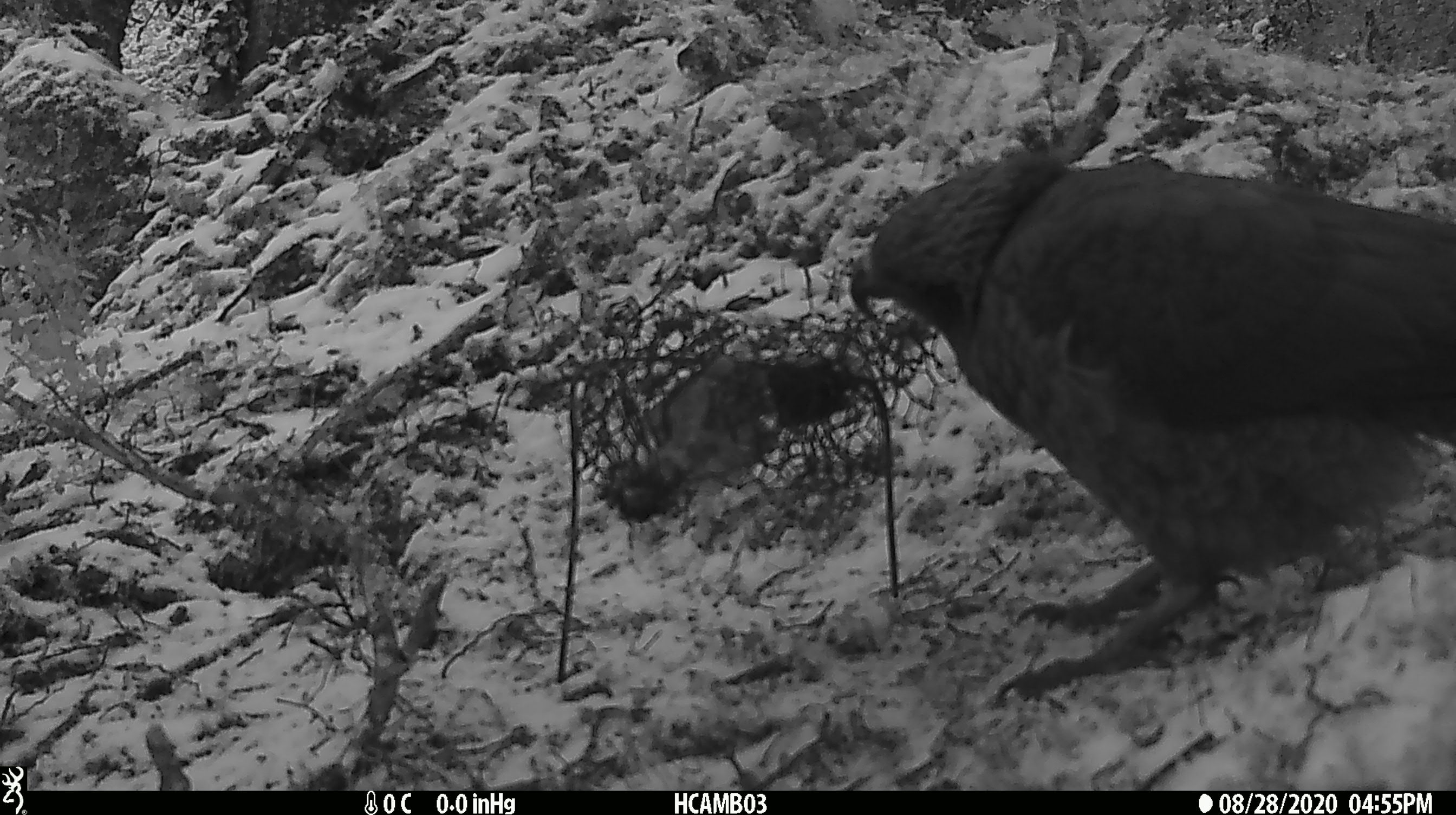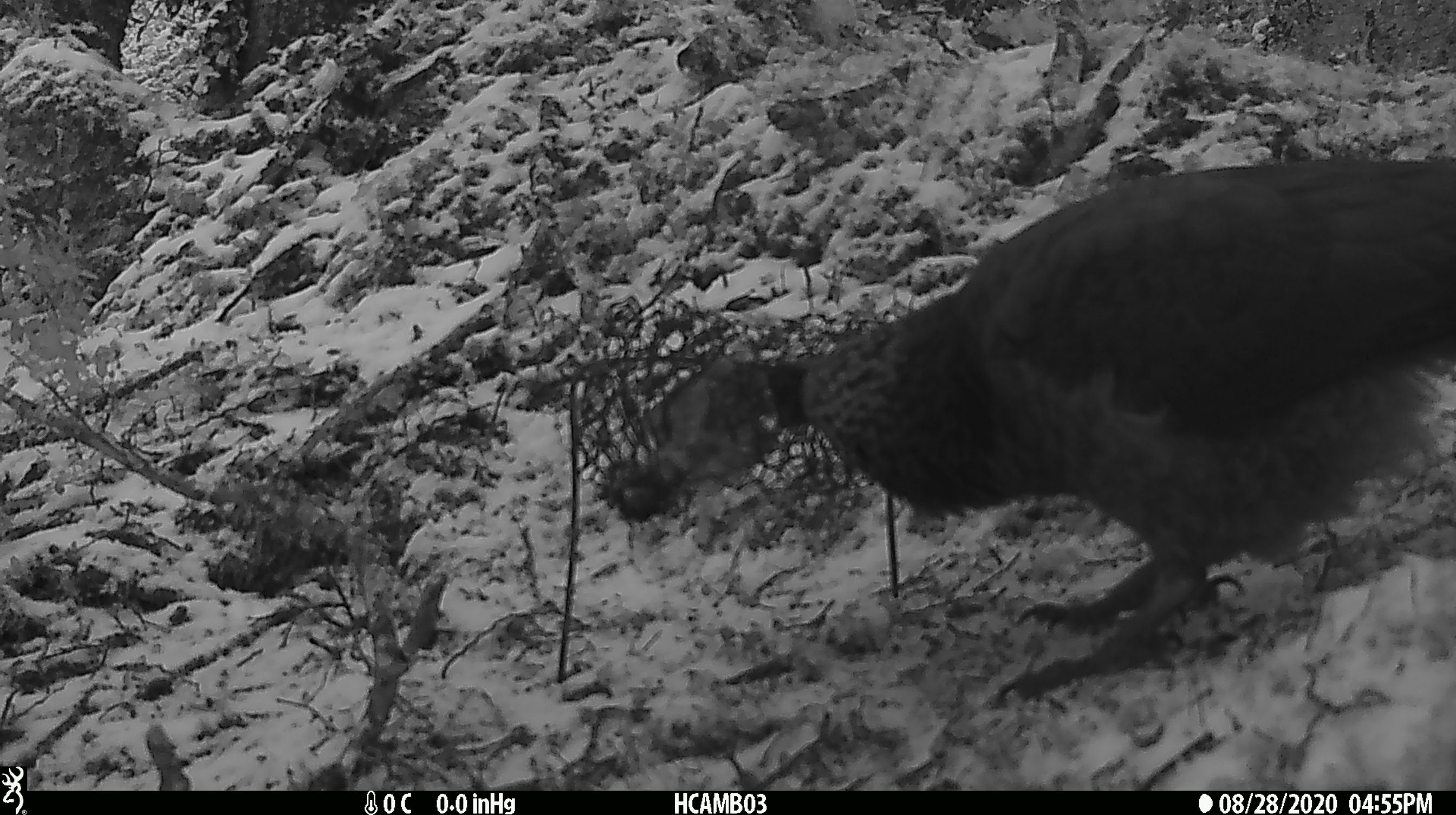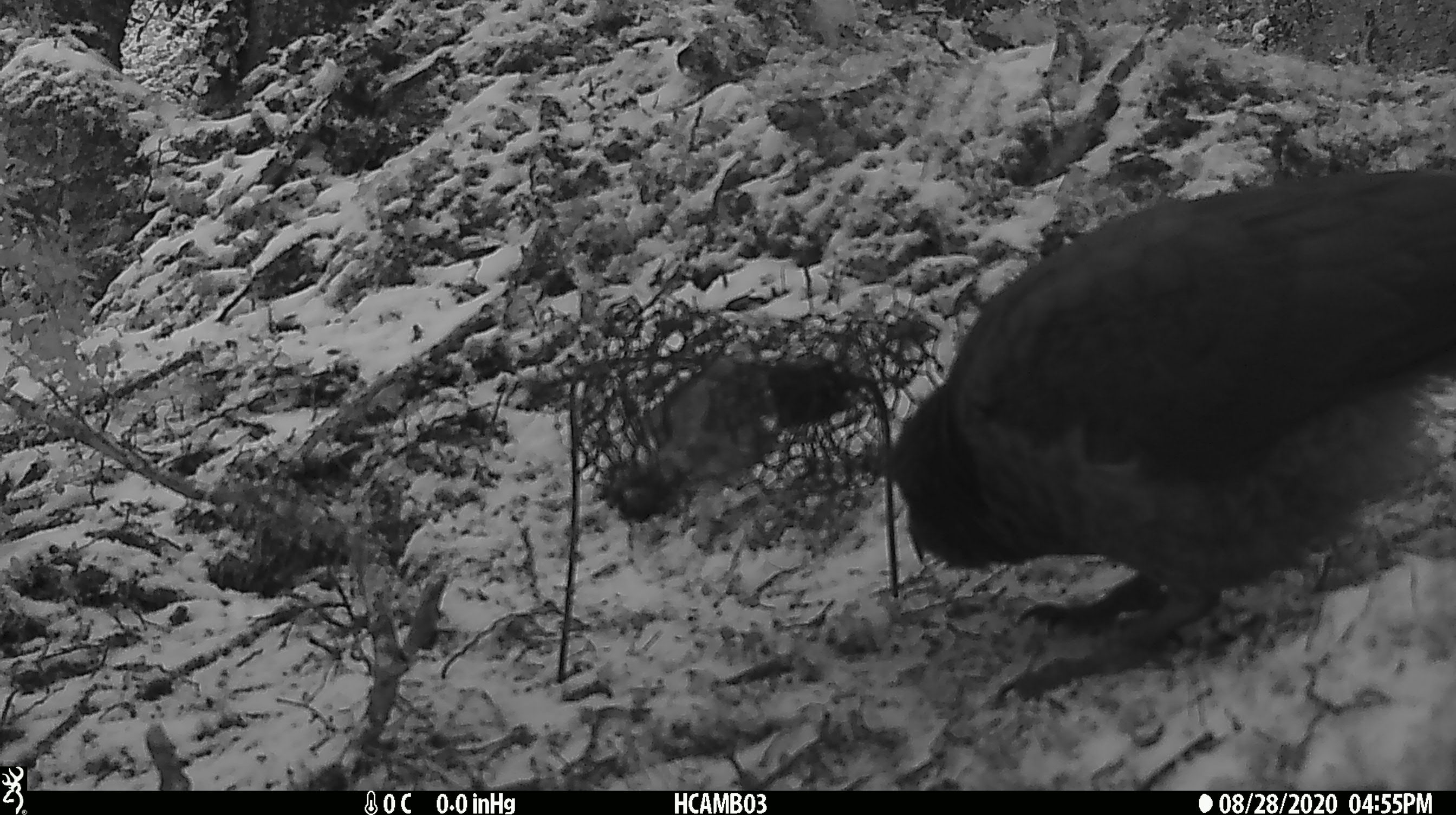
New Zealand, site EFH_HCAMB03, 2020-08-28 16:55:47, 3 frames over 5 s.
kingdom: Animalia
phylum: Chordata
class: Aves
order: Psittaciformes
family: Strigopidae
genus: Nestor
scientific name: Nestor notabilis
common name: kea